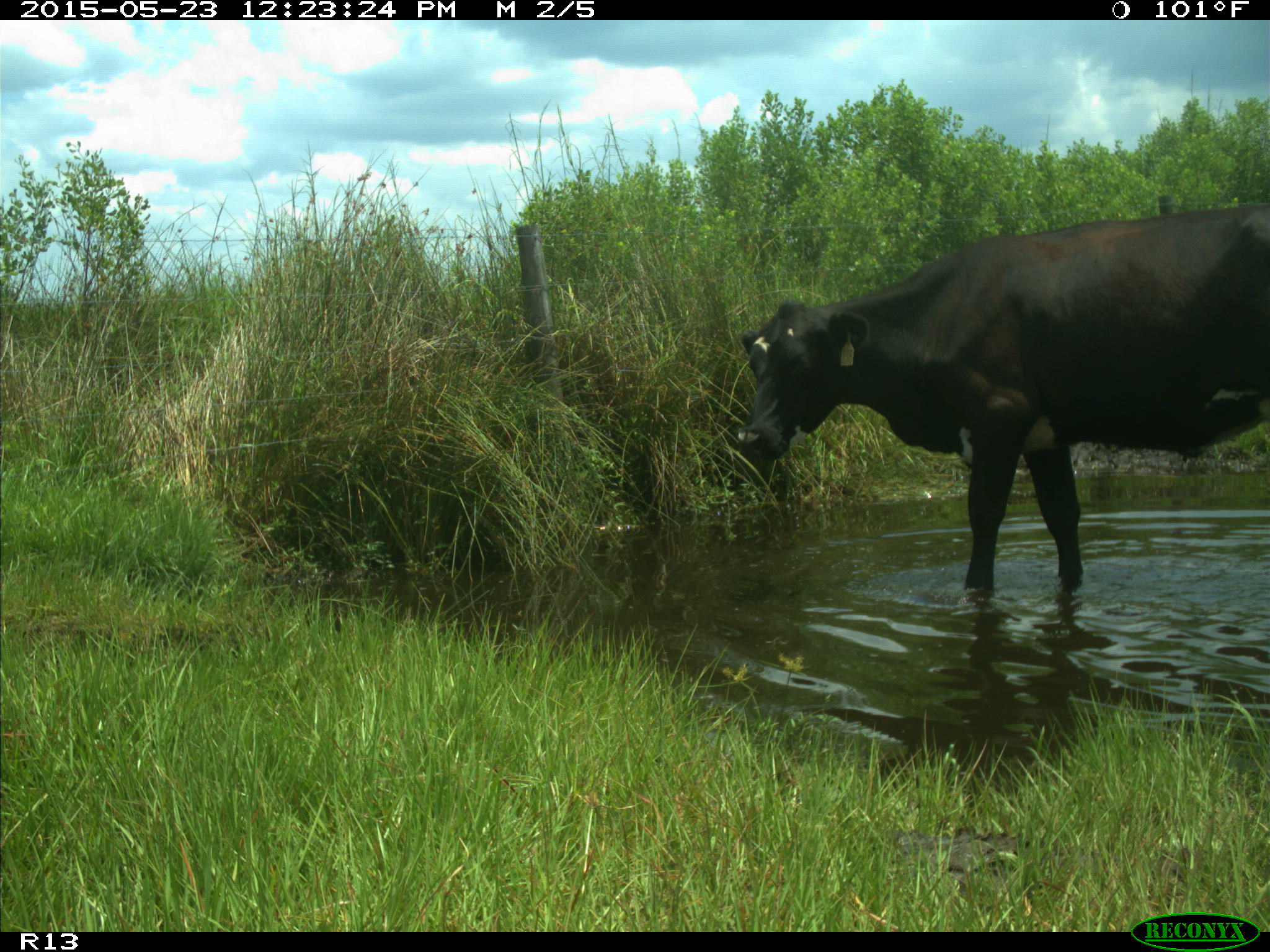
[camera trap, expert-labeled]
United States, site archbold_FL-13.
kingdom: Animalia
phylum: Chordata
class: Mammalia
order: Artiodactyla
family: Bovidae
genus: Bos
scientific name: Bos taurus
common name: domestic cow